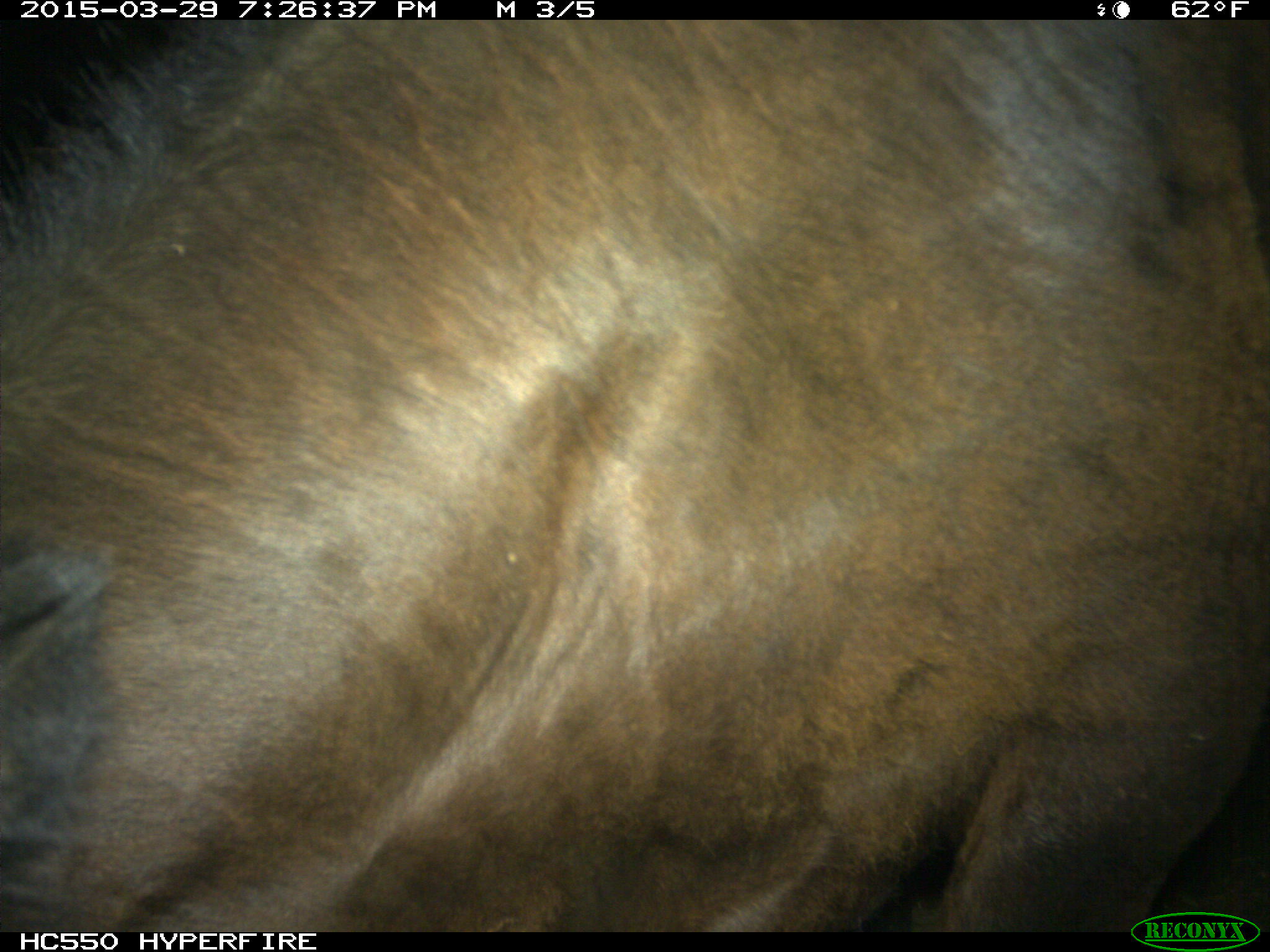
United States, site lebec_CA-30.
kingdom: Animalia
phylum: Chordata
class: Mammalia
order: Artiodactyla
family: Bovidae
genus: Bos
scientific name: Bos taurus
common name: domestic cow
Bos taurus (domestic cow).